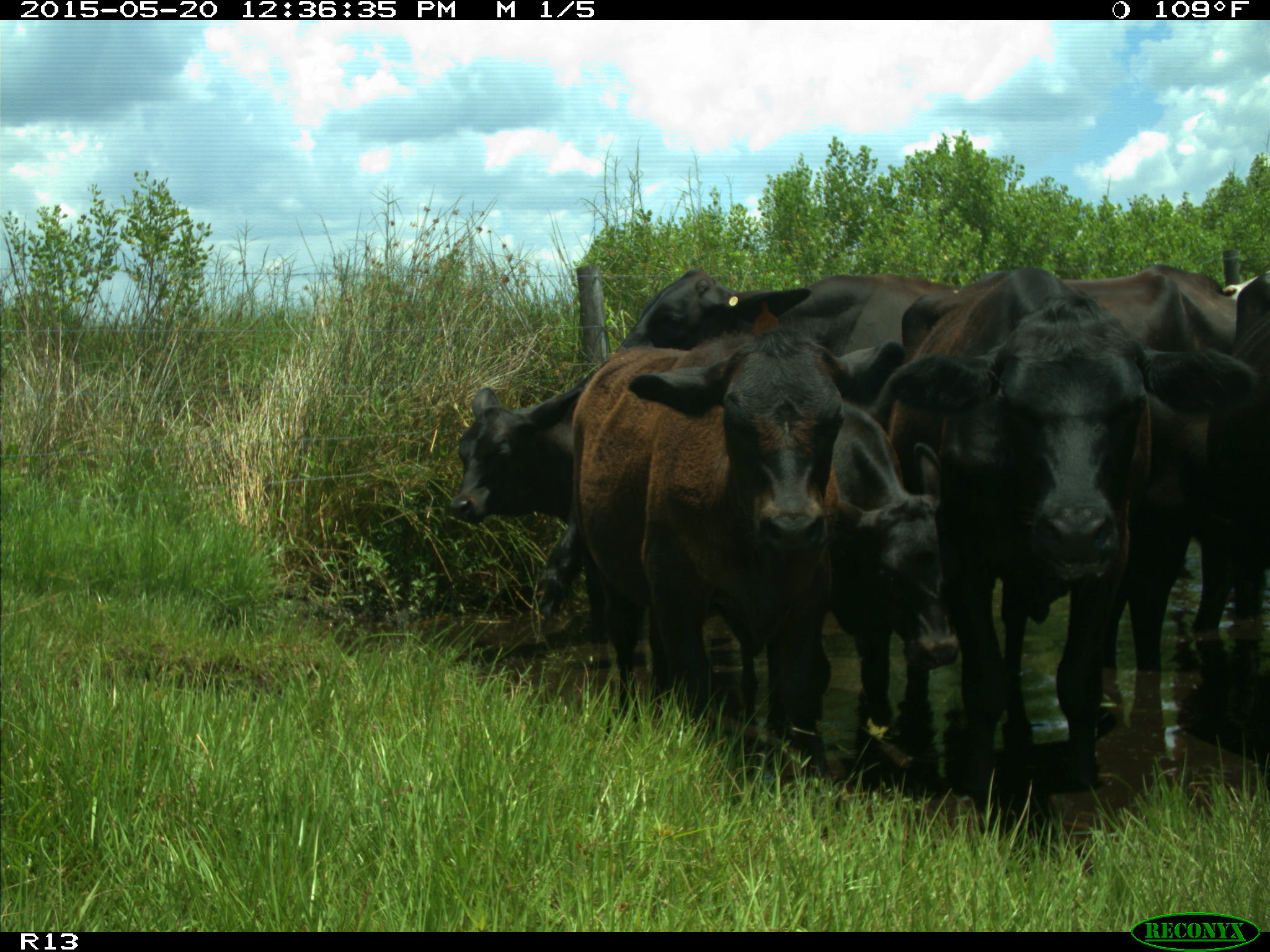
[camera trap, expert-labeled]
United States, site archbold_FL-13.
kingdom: Animalia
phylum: Chordata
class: Mammalia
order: Artiodactyla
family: Bovidae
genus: Bos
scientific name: Bos taurus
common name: domestic cow